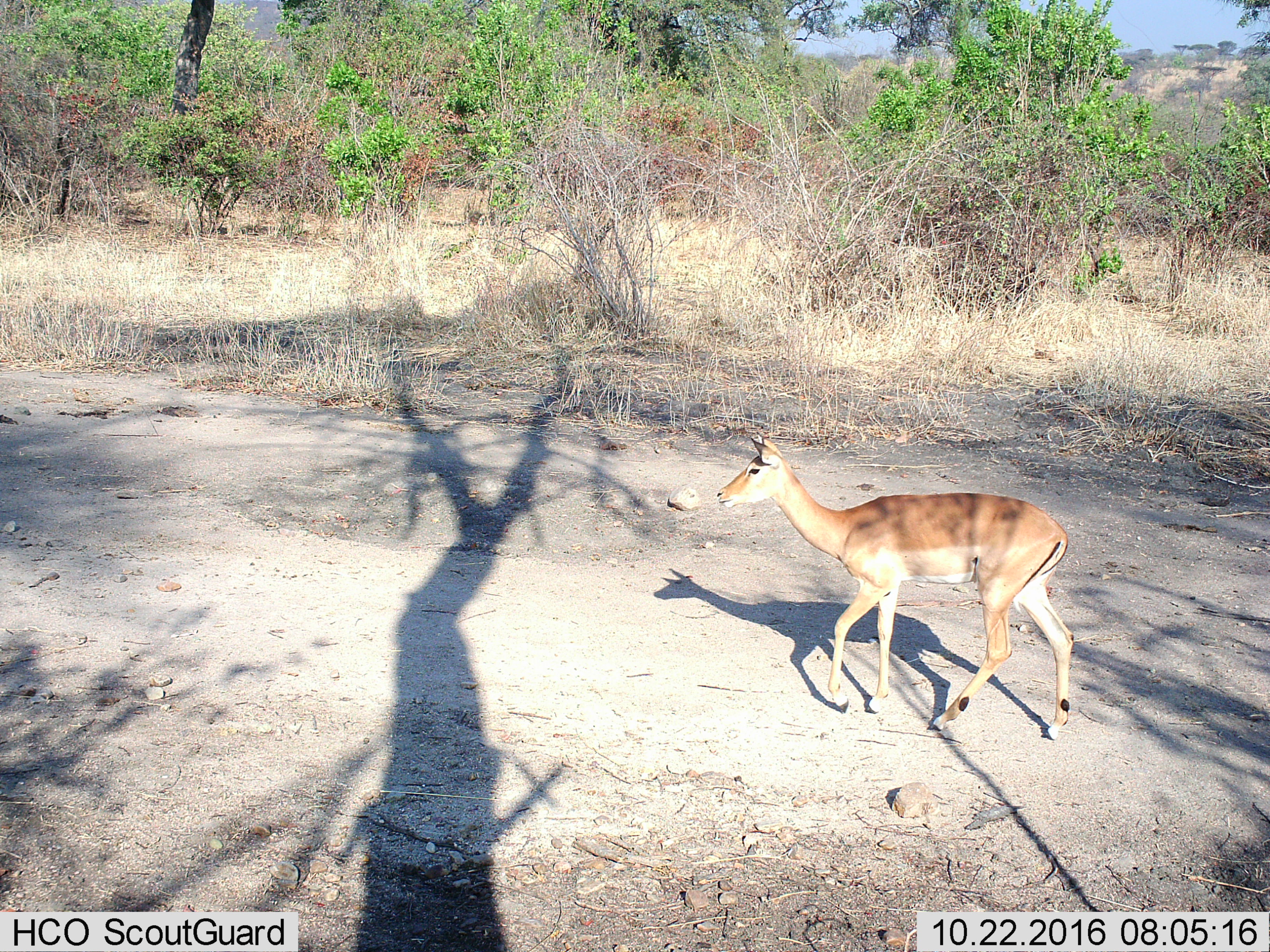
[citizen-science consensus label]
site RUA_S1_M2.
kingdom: Animalia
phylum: Chordata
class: Mammalia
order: Artiodactyla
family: Bovidae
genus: Aepyceros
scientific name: Aepyceros melampus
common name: impala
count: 1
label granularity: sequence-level